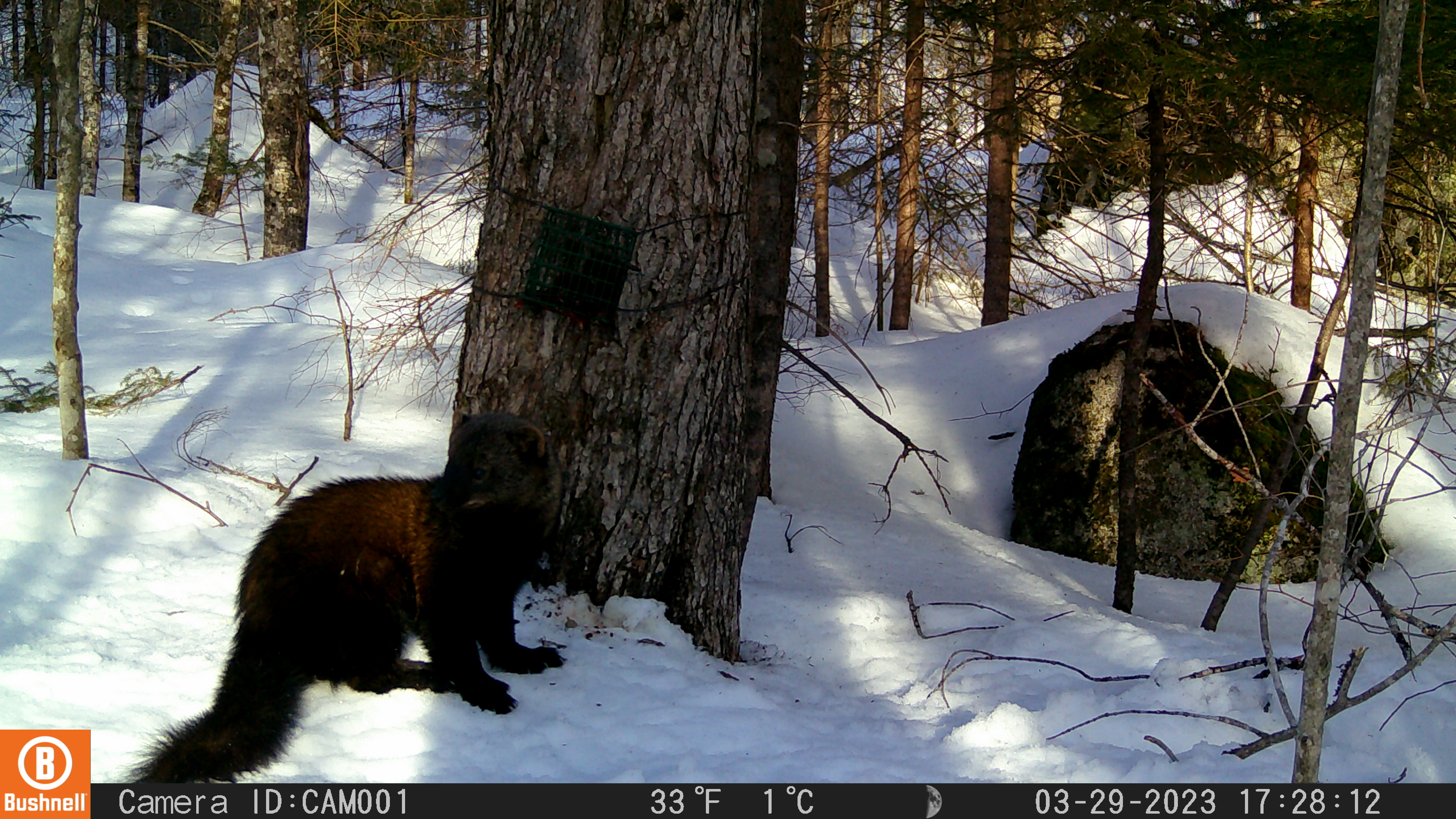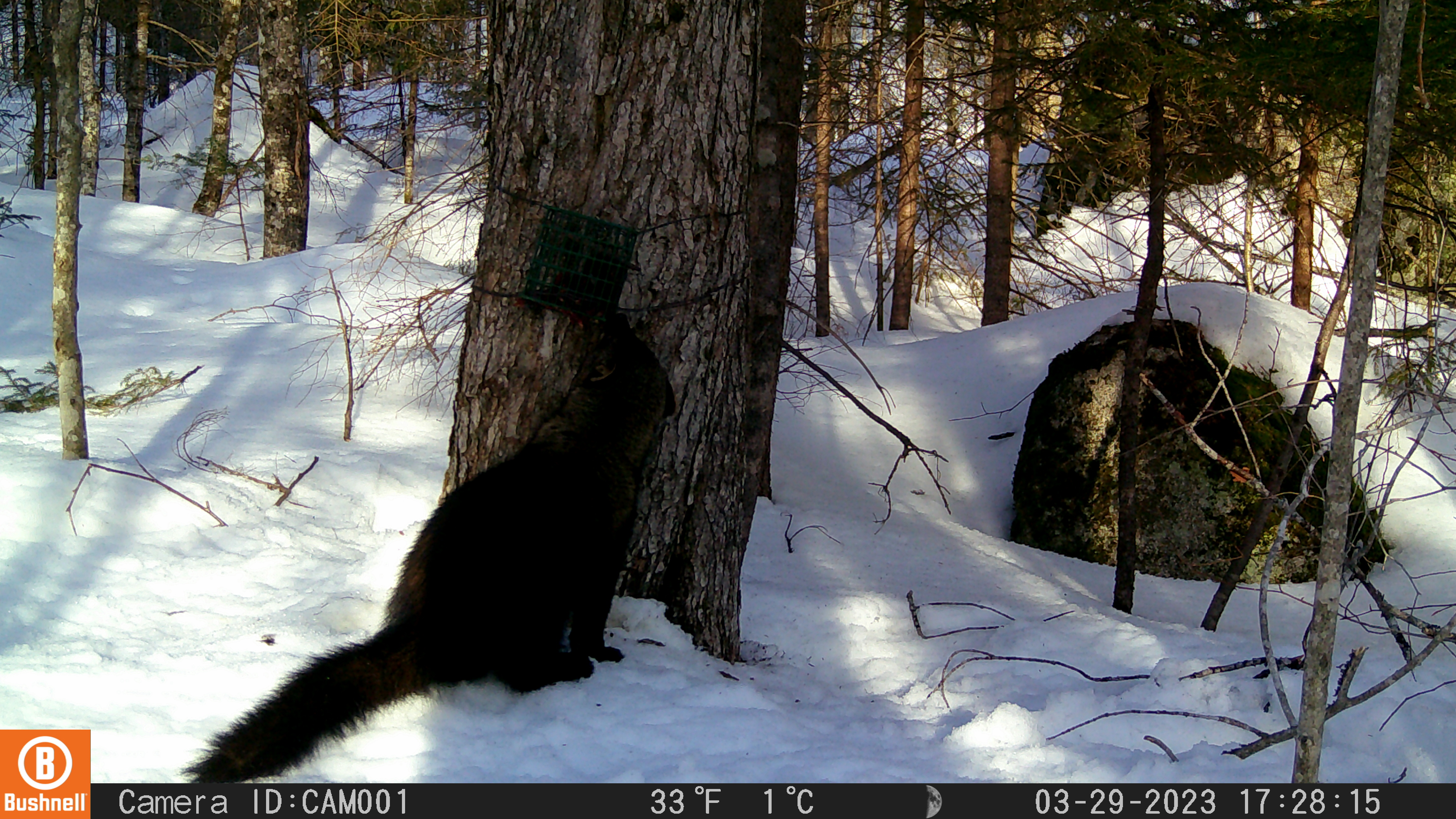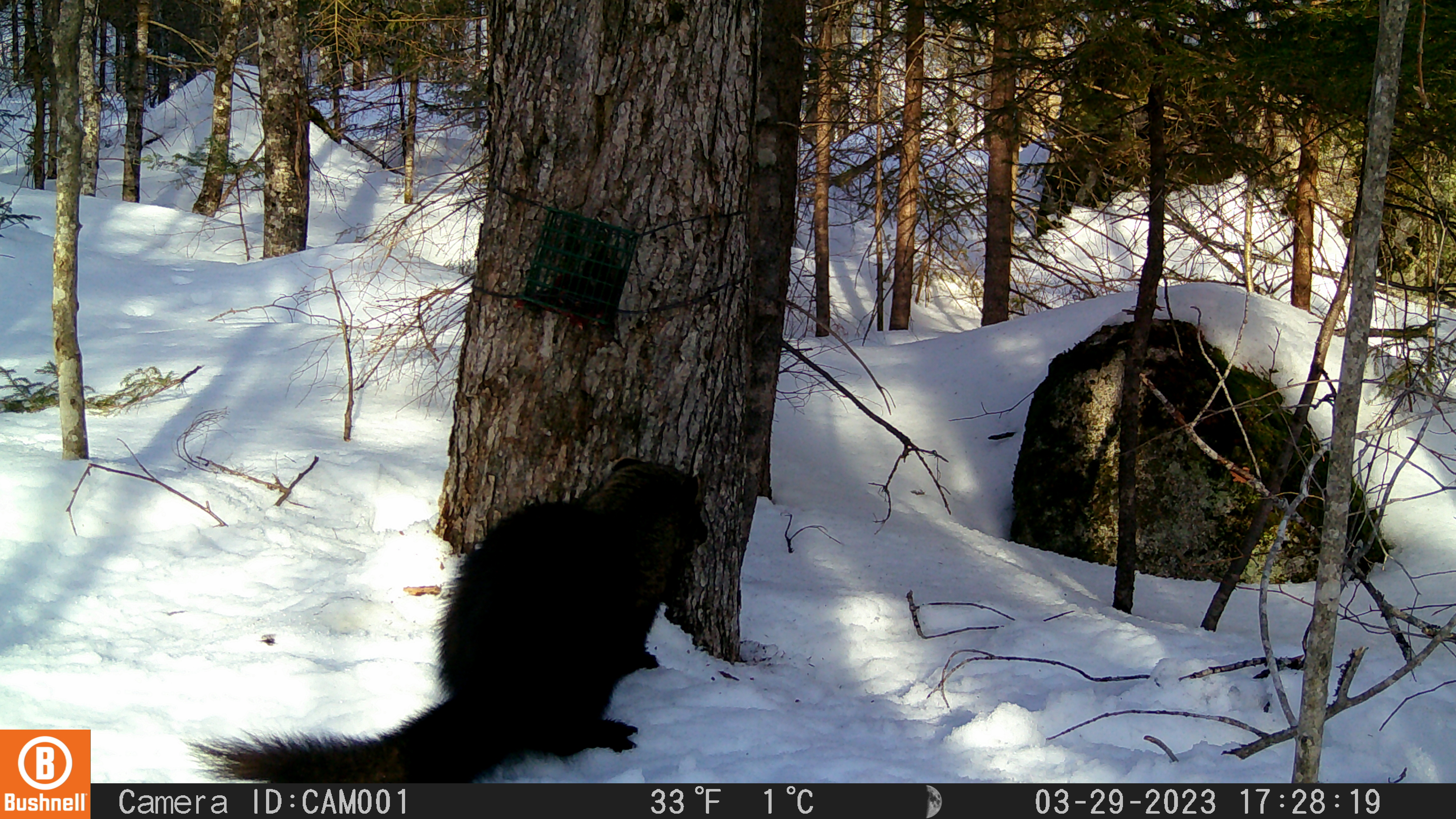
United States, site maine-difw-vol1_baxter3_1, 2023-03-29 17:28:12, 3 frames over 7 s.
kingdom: Animalia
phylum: Chordata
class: Mammalia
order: Carnivora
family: Mustelidae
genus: Pekania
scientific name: Pekania pennanti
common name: fisher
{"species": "fisher (Pekania pennanti)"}